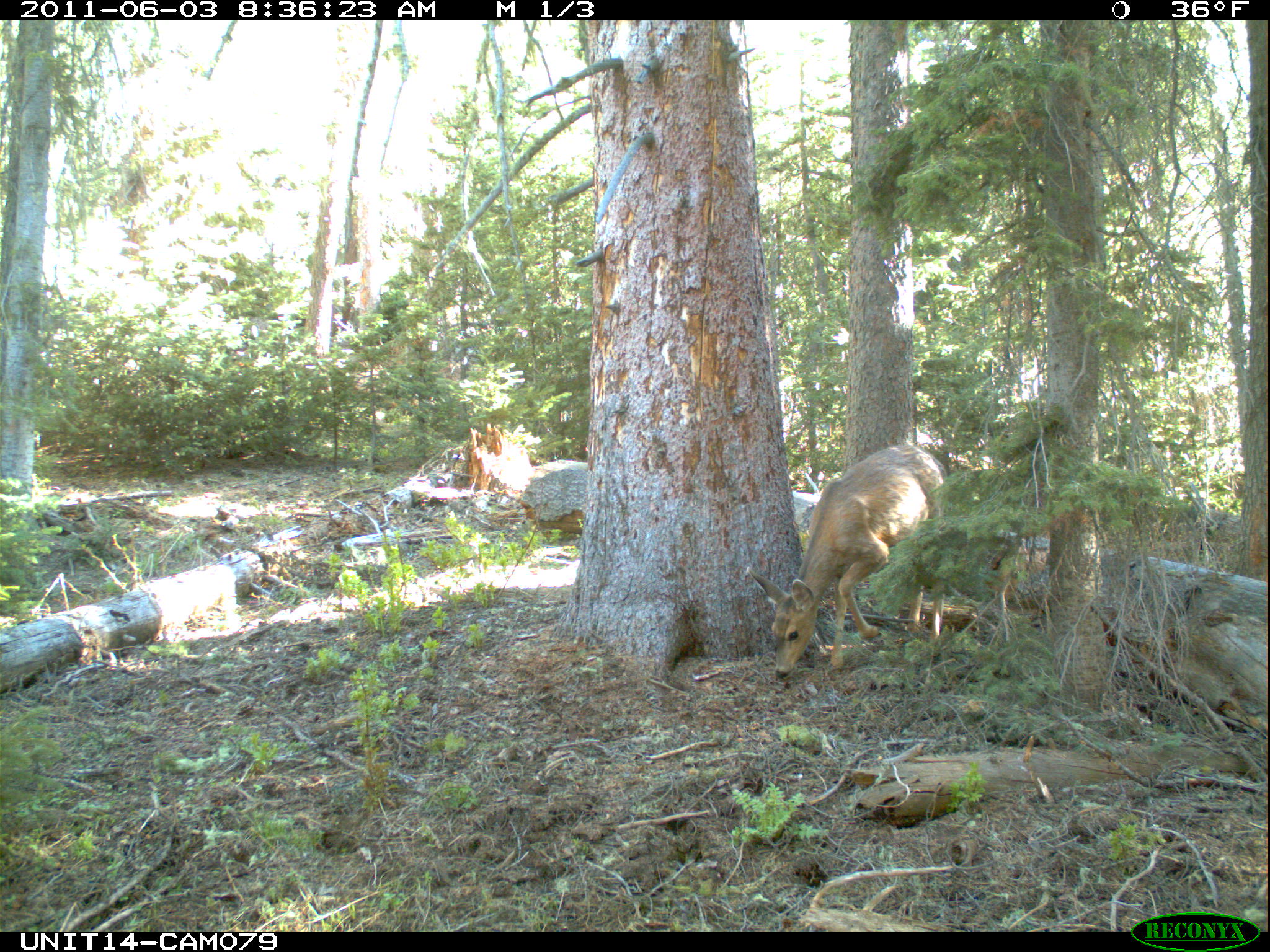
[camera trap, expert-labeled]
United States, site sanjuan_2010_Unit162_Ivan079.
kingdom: Animalia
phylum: Chordata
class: Mammalia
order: Artiodactyla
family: Cervidae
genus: Odocoileus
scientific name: Odocoileus hemionus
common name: mule deer